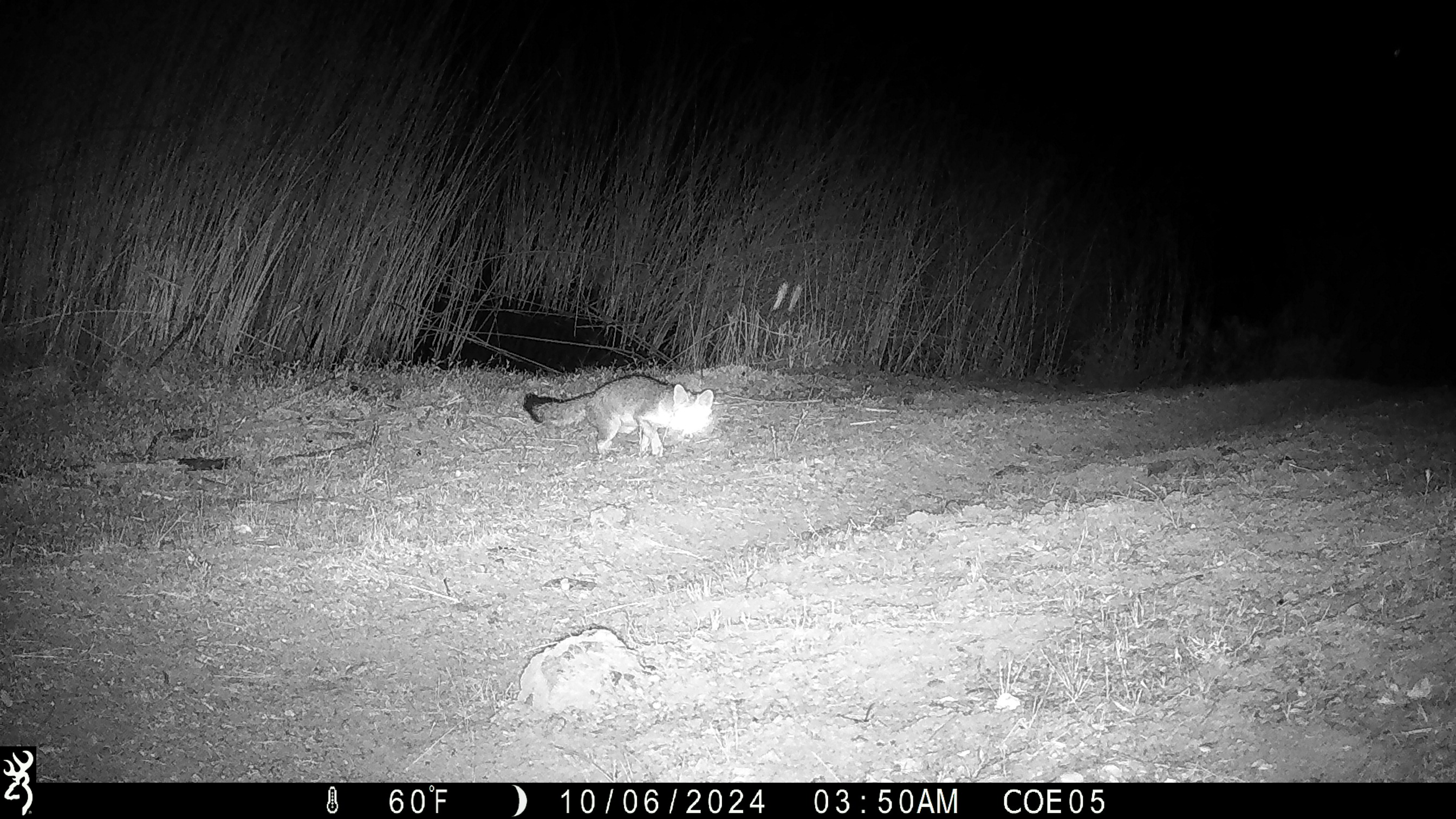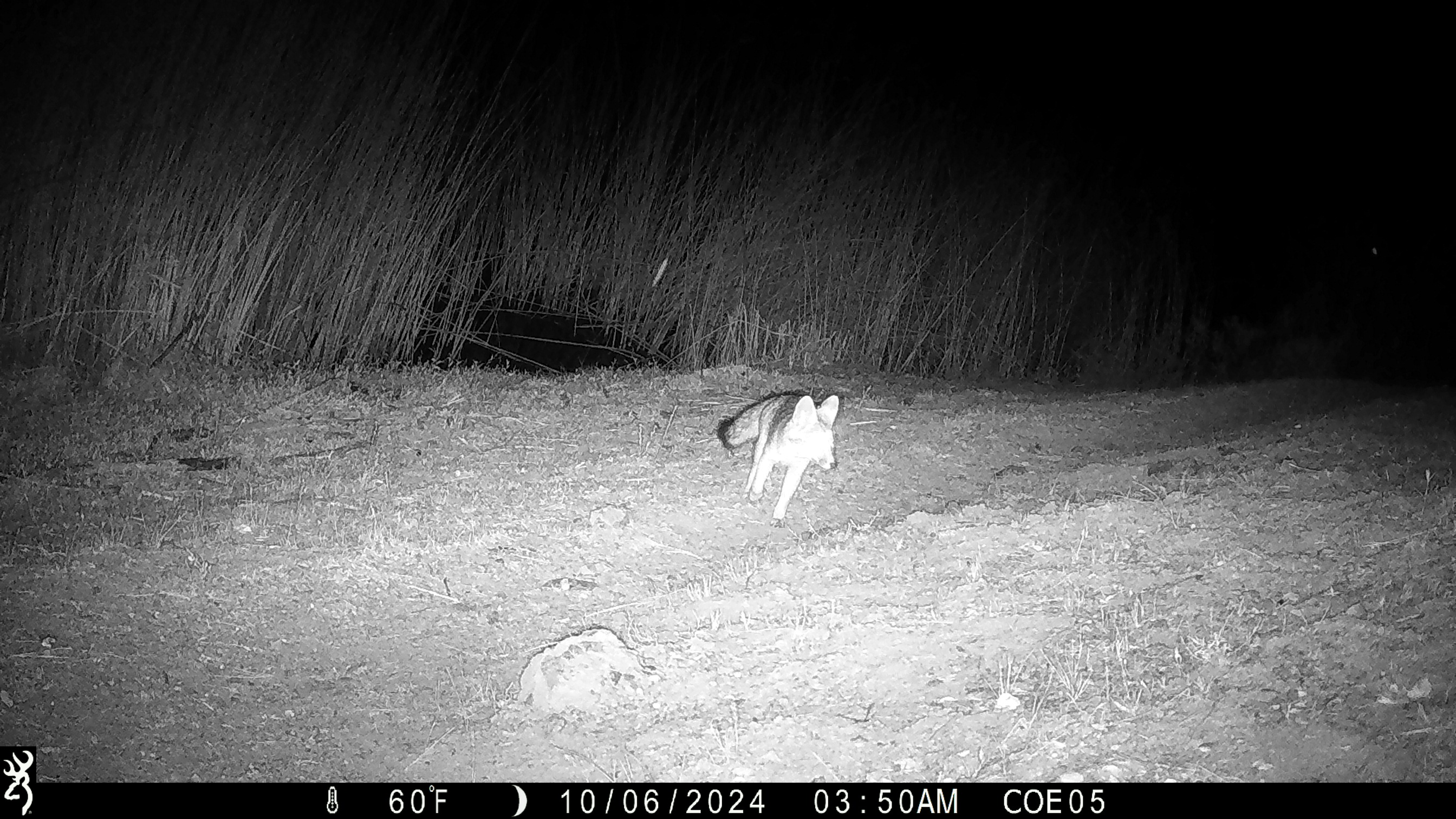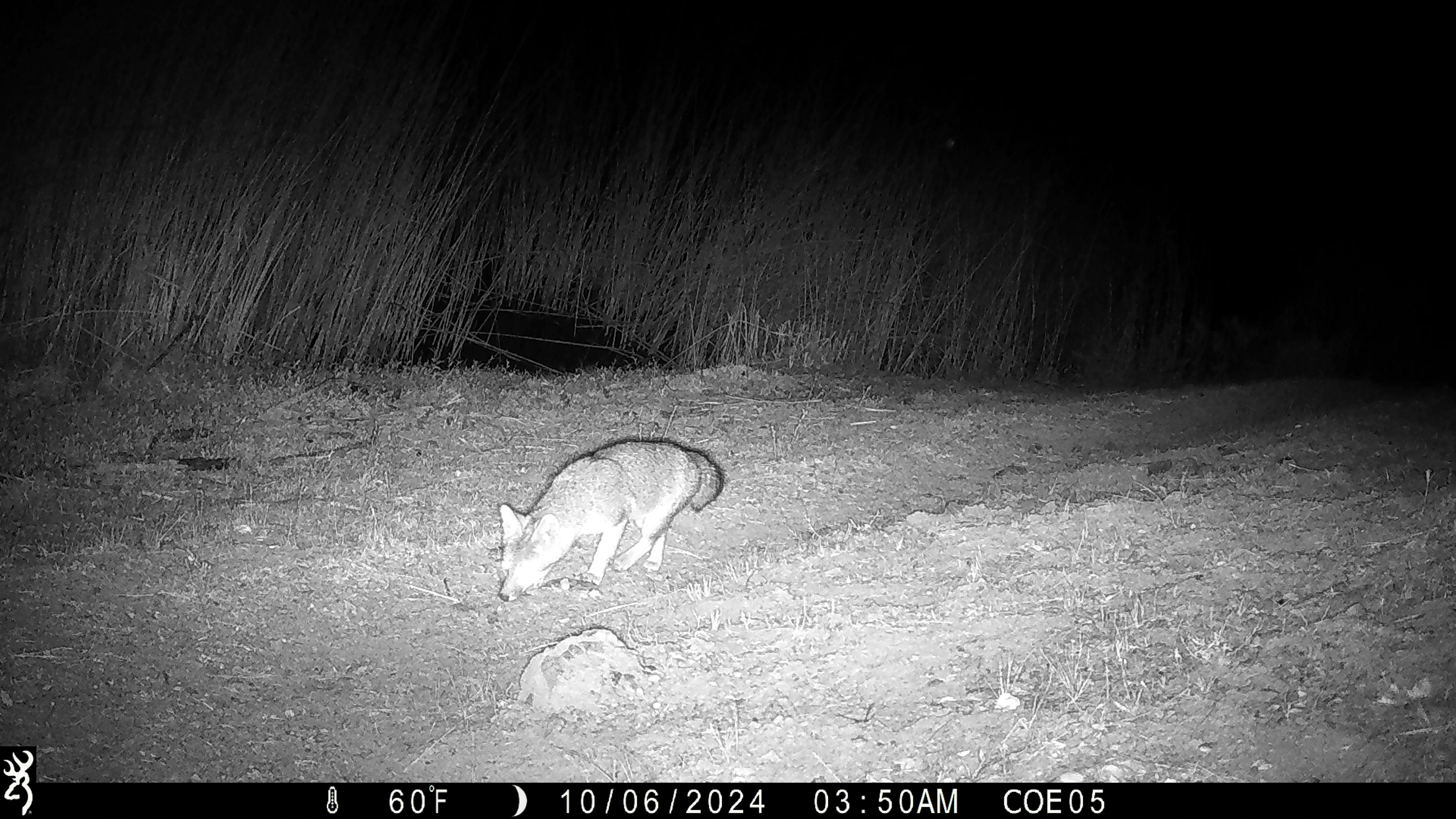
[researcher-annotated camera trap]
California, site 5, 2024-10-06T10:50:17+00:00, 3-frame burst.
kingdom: Animalia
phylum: Chordata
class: Mammalia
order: Carnivora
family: Canidae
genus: Urocyon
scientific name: Urocyon cinereoargenteus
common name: gray fox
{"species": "gray fox (Urocyon cinereoargenteus)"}